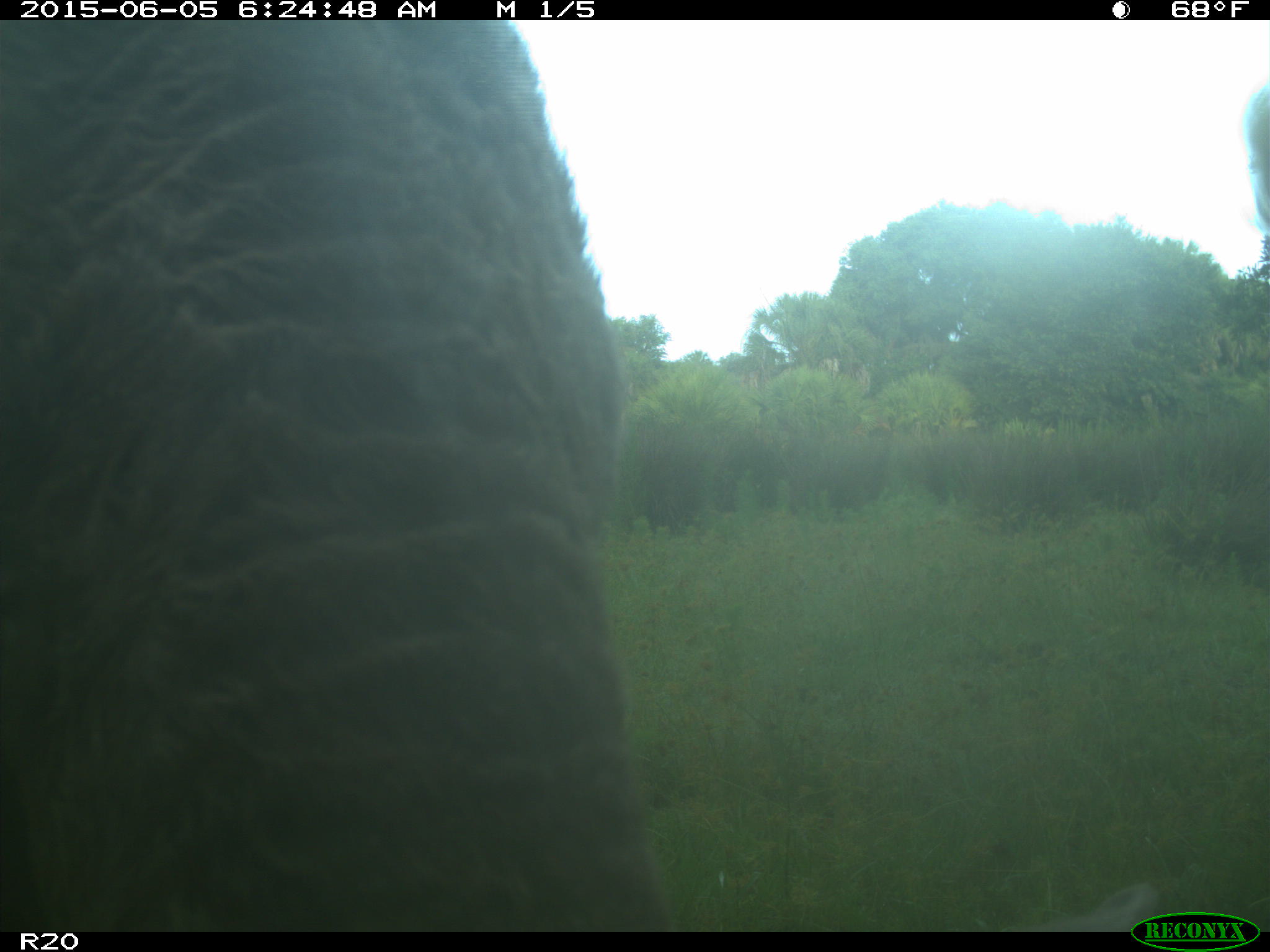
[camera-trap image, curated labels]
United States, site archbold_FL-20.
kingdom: Animalia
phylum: Chordata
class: Mammalia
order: Artiodactyla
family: Bovidae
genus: Bos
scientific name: Bos taurus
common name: domestic cow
Bos taurus (domestic cow).